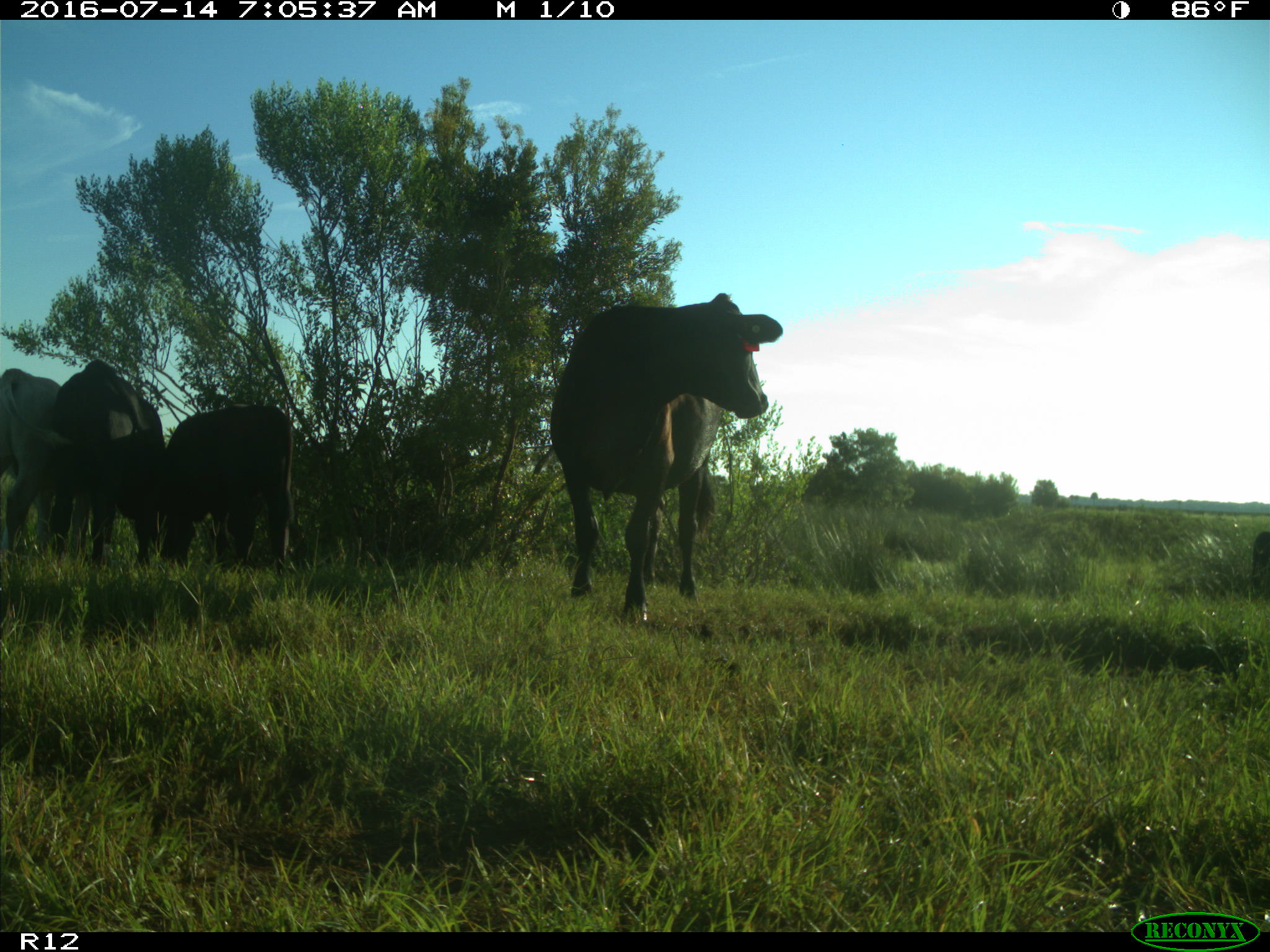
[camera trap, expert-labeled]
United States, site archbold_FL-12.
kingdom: Animalia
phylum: Chordata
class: Mammalia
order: Artiodactyla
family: Bovidae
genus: Bos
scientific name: Bos taurus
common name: domestic cow